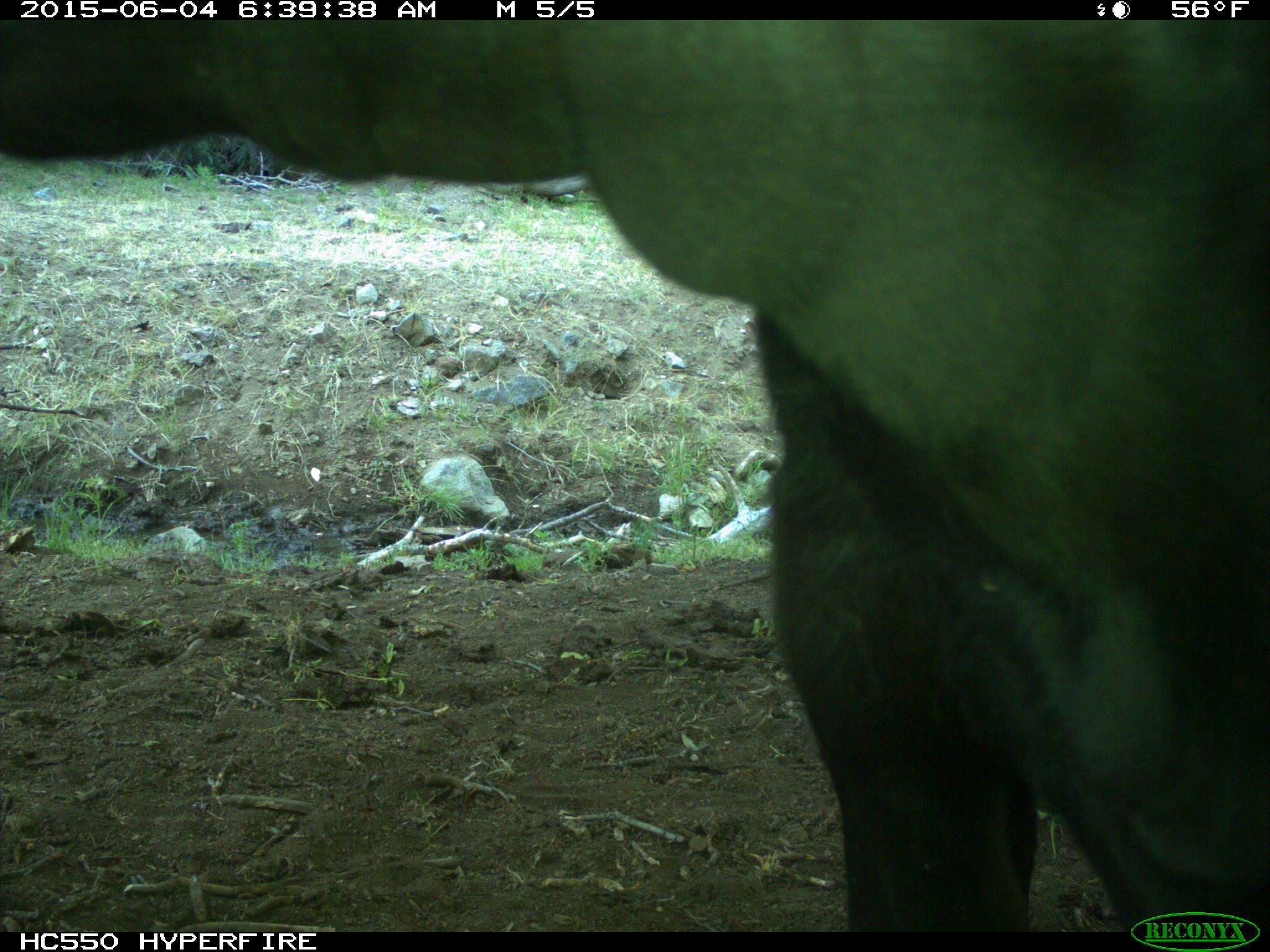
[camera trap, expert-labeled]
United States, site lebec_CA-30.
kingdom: Animalia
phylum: Chordata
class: Mammalia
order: Artiodactyla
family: Bovidae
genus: Bos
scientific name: Bos taurus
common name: domestic cow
Bos taurus (domestic cow).